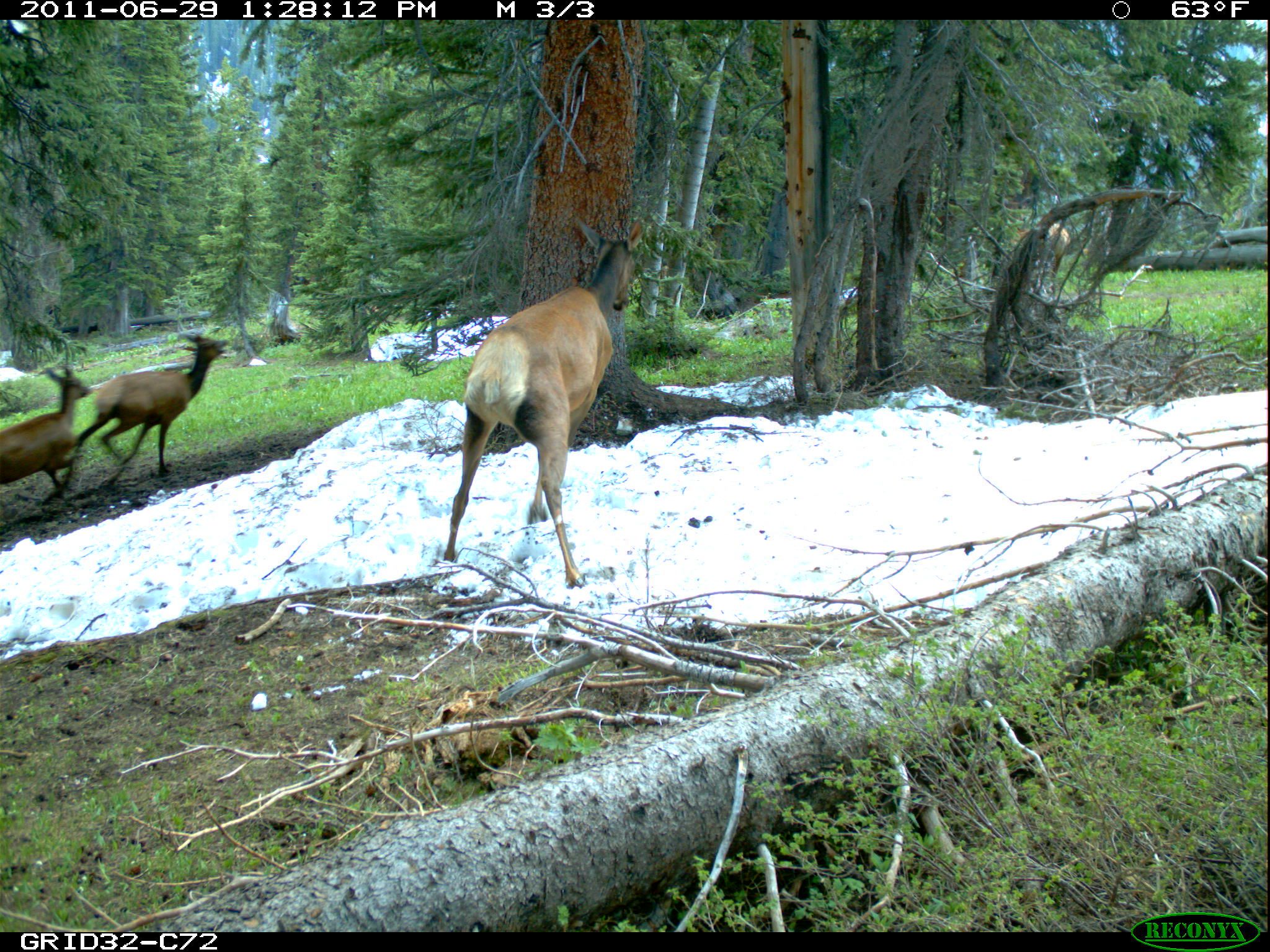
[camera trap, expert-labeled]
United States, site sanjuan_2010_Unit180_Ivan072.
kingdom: Animalia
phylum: Chordata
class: Mammalia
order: Artiodactyla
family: Cervidae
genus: Cervus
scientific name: Cervus elaphus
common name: red deer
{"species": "Cervus elaphus (red deer)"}